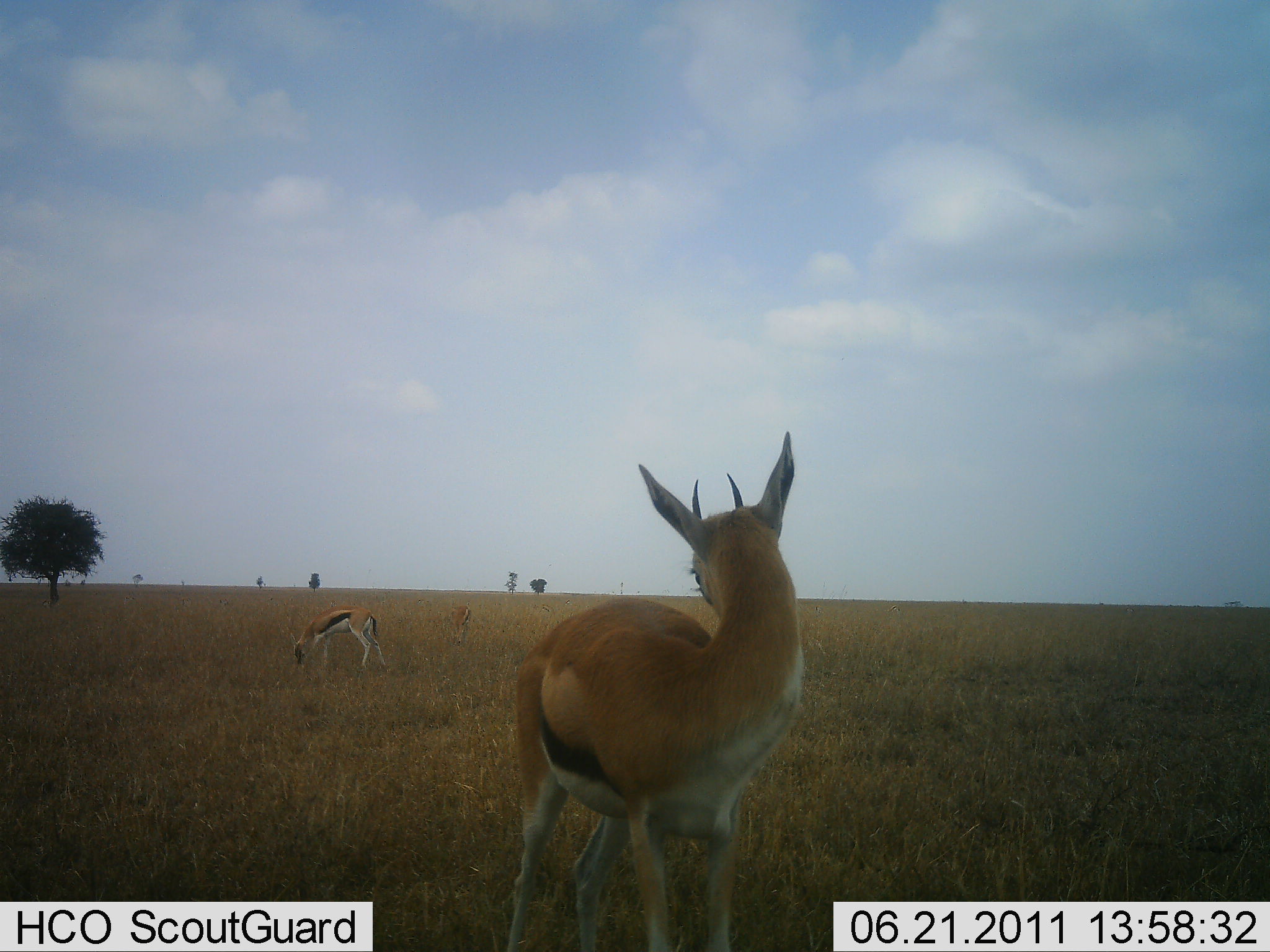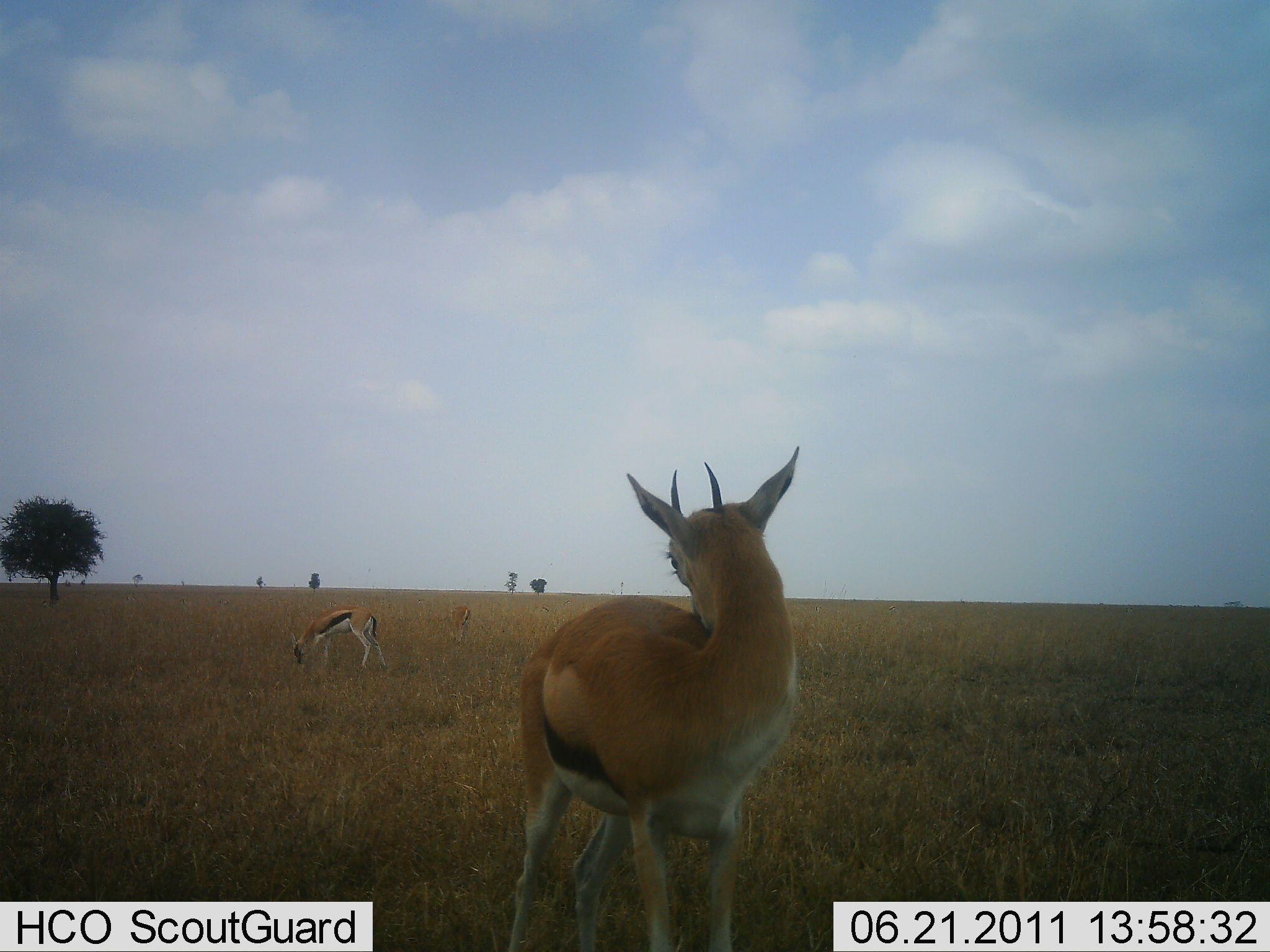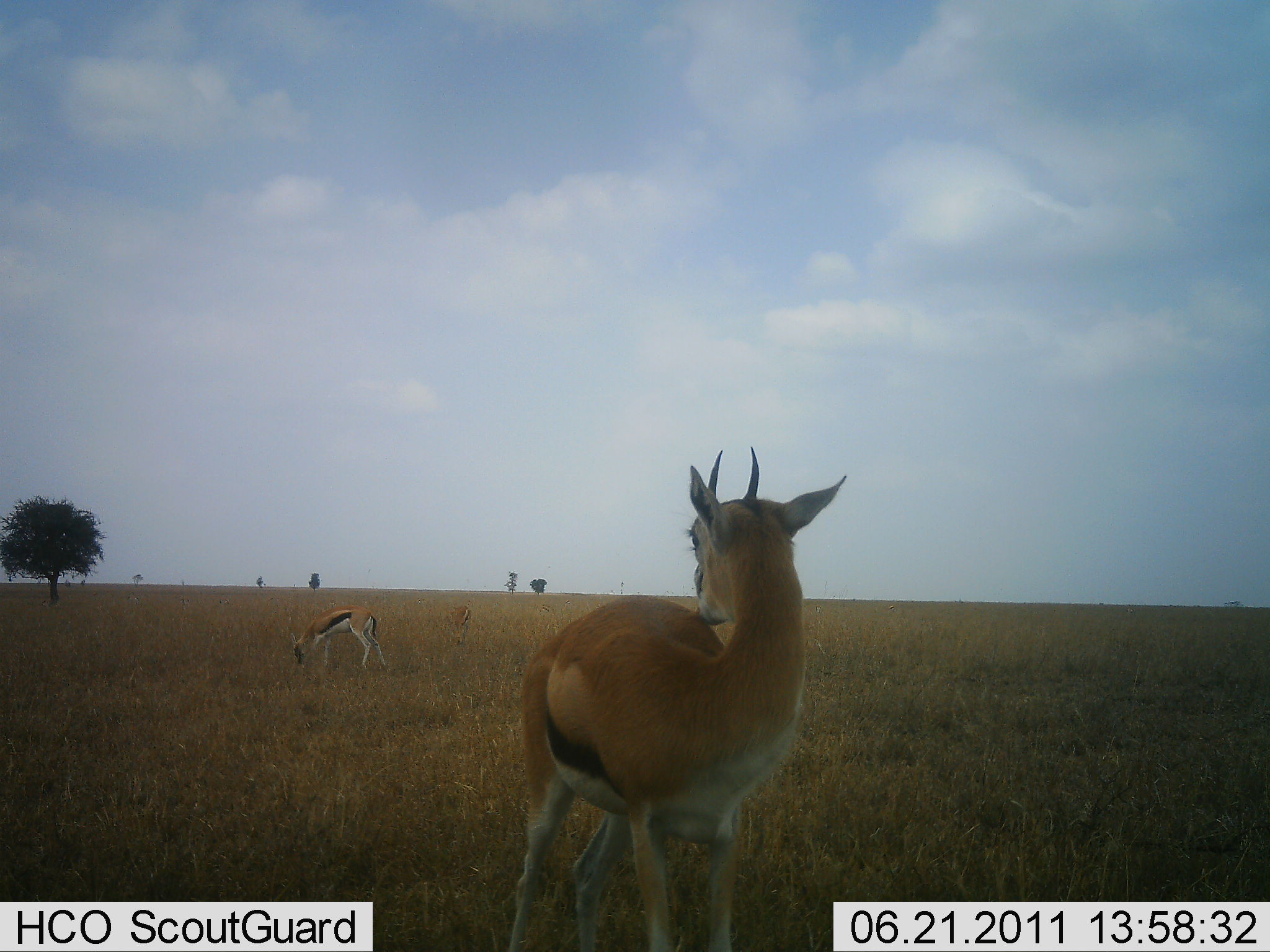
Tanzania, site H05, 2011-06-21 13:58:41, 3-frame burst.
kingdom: Animalia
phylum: Chordata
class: Mammalia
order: Artiodactyla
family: Bovidae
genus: Eudorcas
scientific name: Eudorcas thomsonii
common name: thomson's gazelle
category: gazellethomsons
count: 2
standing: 82%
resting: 9%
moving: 0%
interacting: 0%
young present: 0%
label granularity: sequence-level